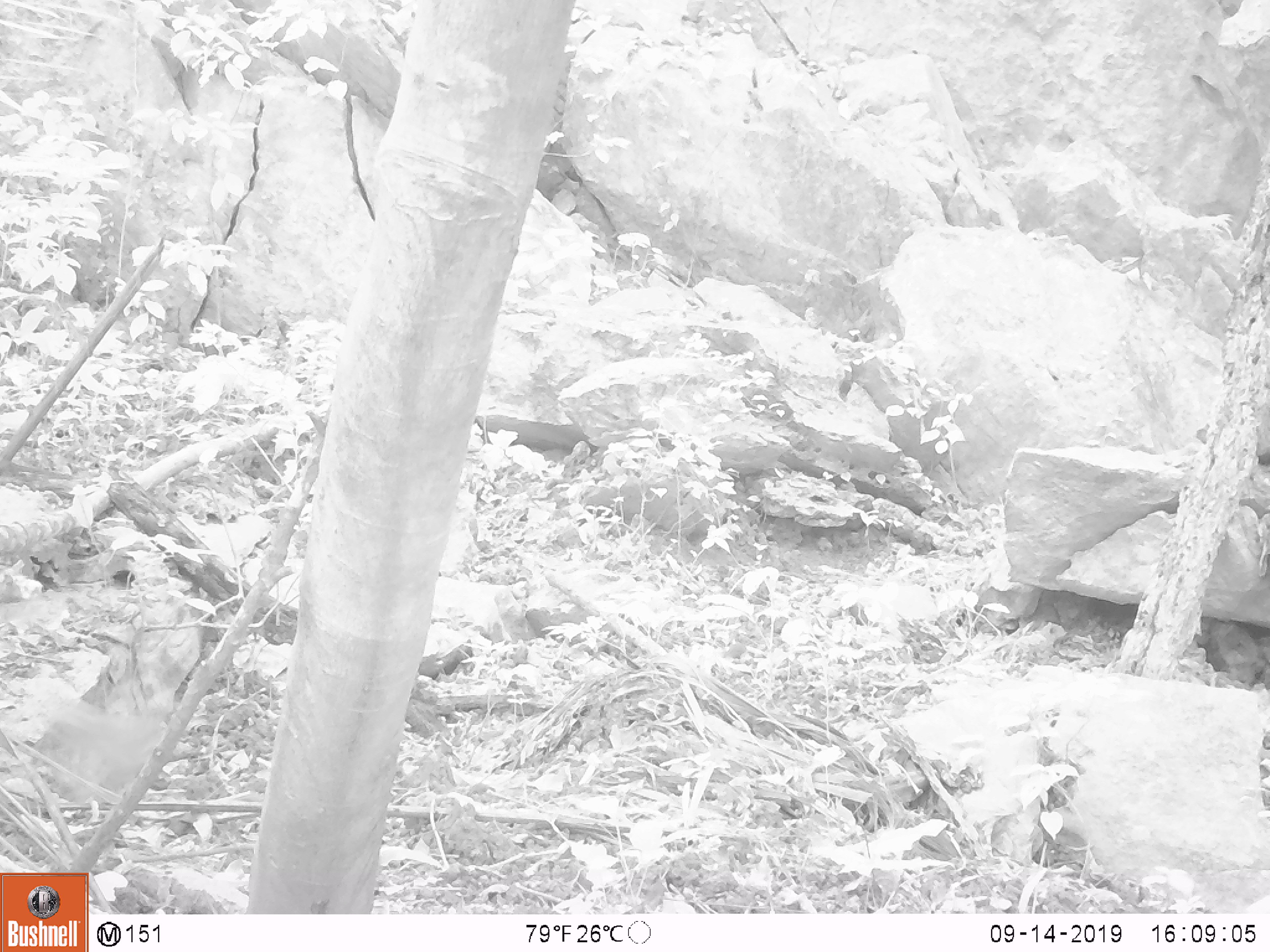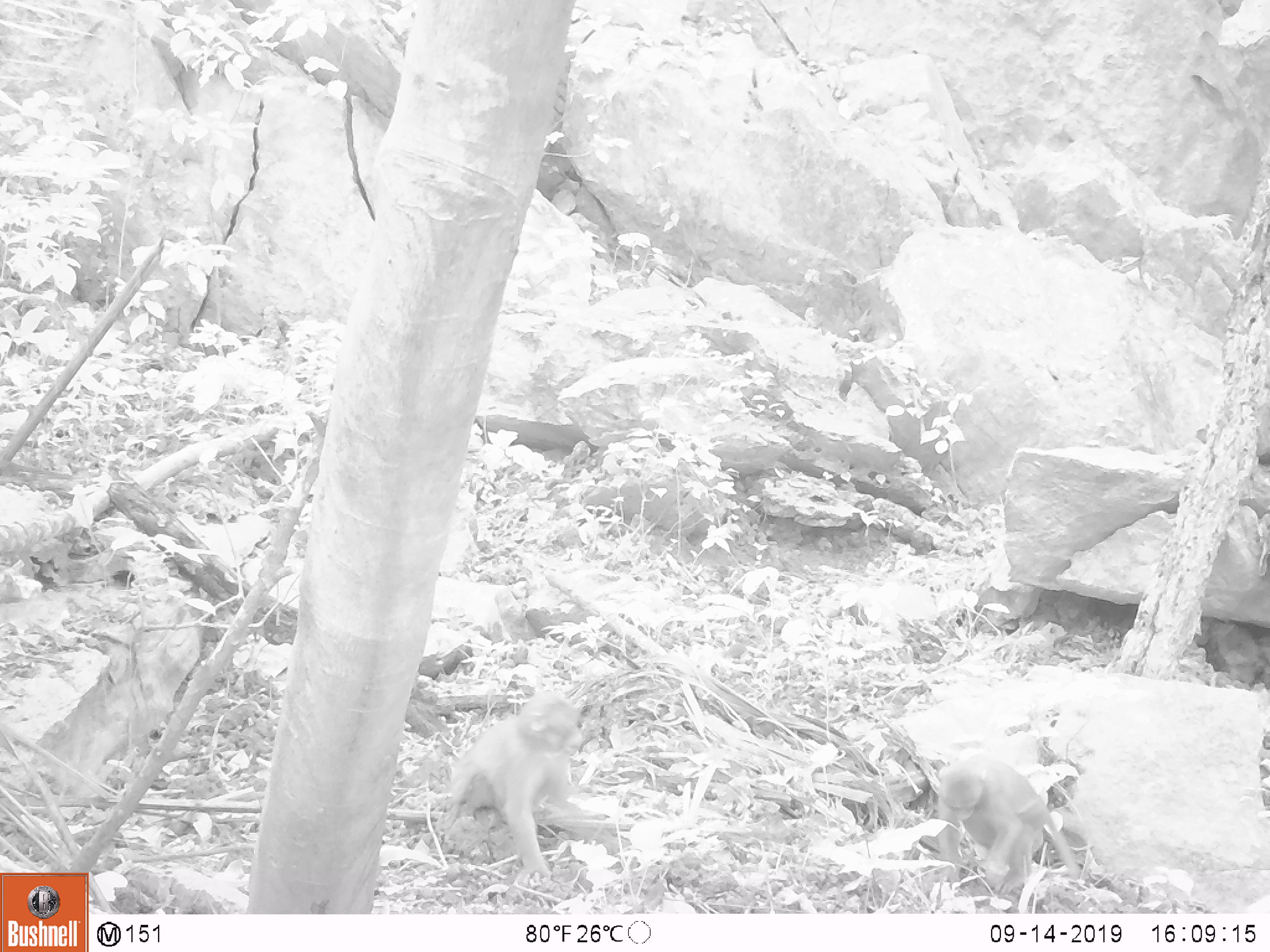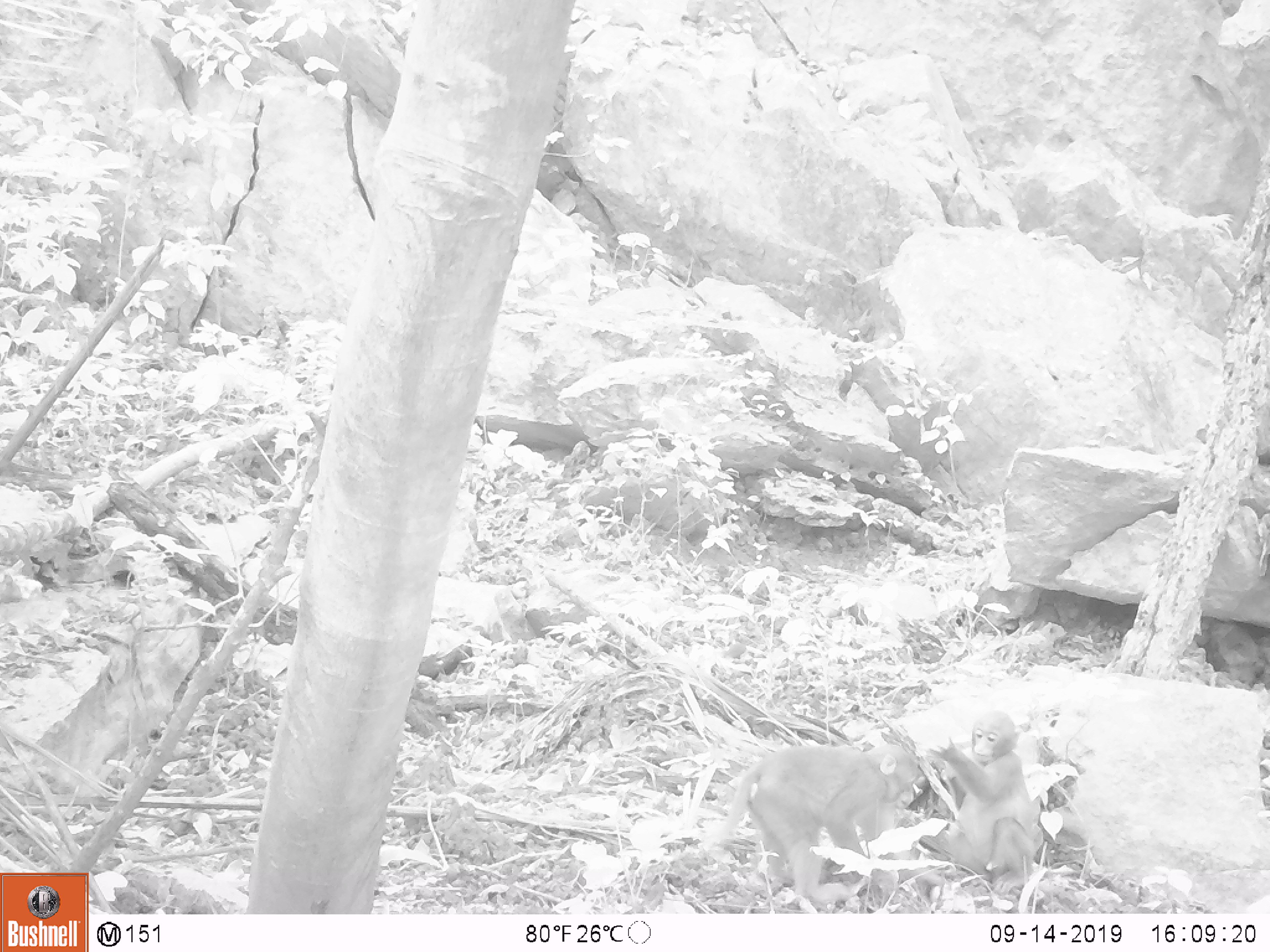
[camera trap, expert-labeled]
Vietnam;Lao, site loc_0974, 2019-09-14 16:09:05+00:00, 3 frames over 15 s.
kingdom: Animalia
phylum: Chordata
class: Mammalia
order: Primates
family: Cercopithecidae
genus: Macaca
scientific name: Macaca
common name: macaque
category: macaque not stump tailed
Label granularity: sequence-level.